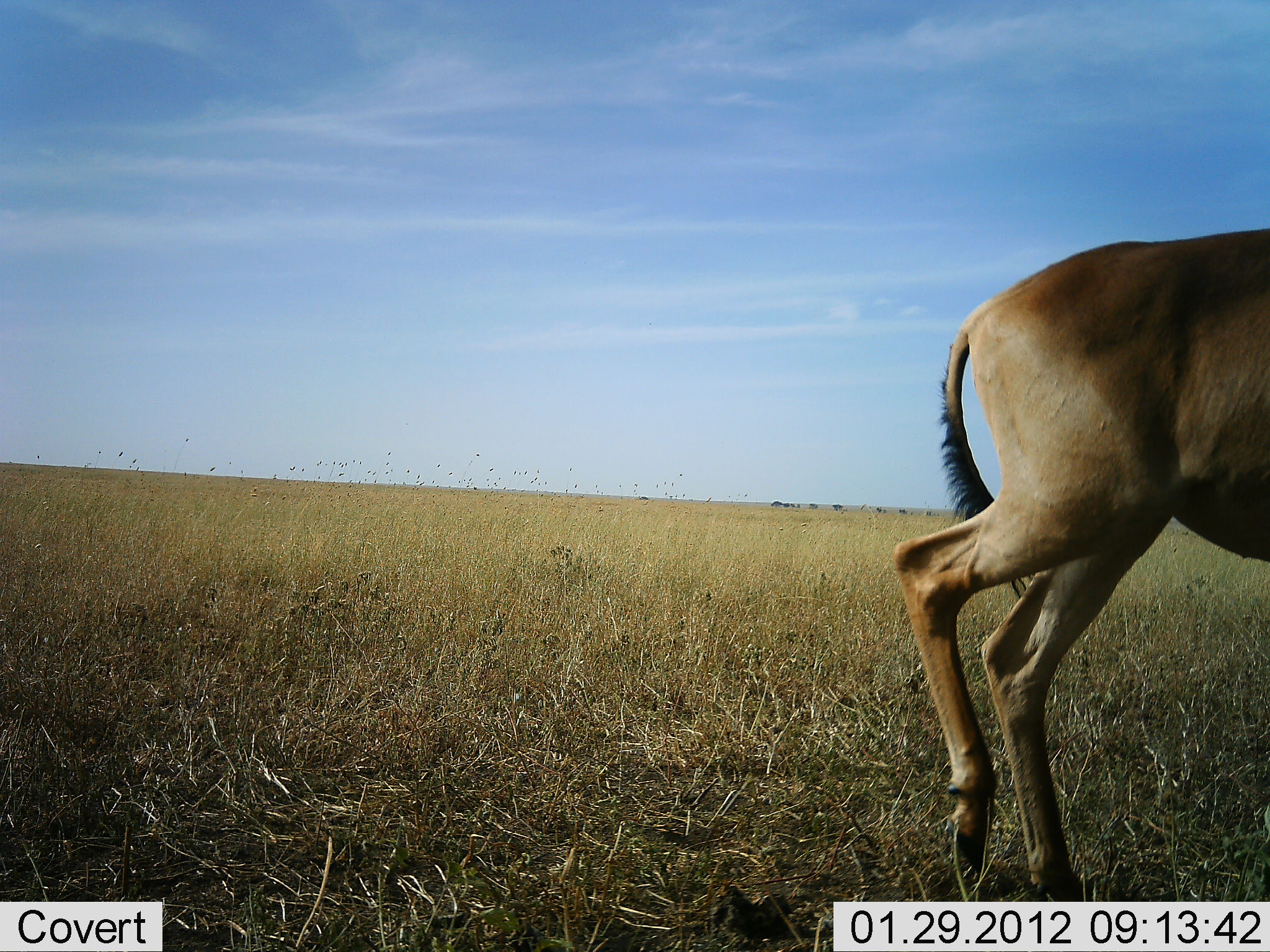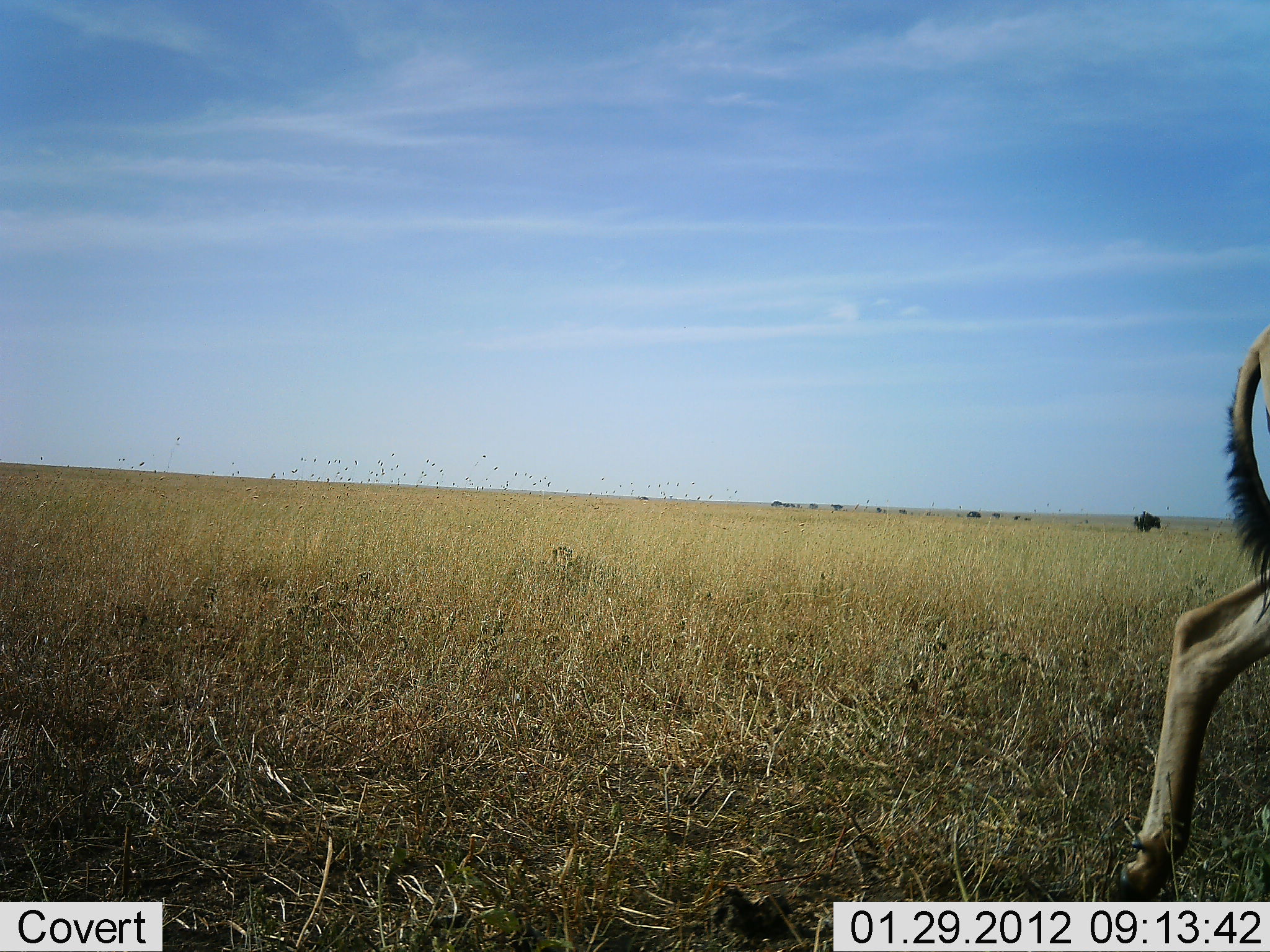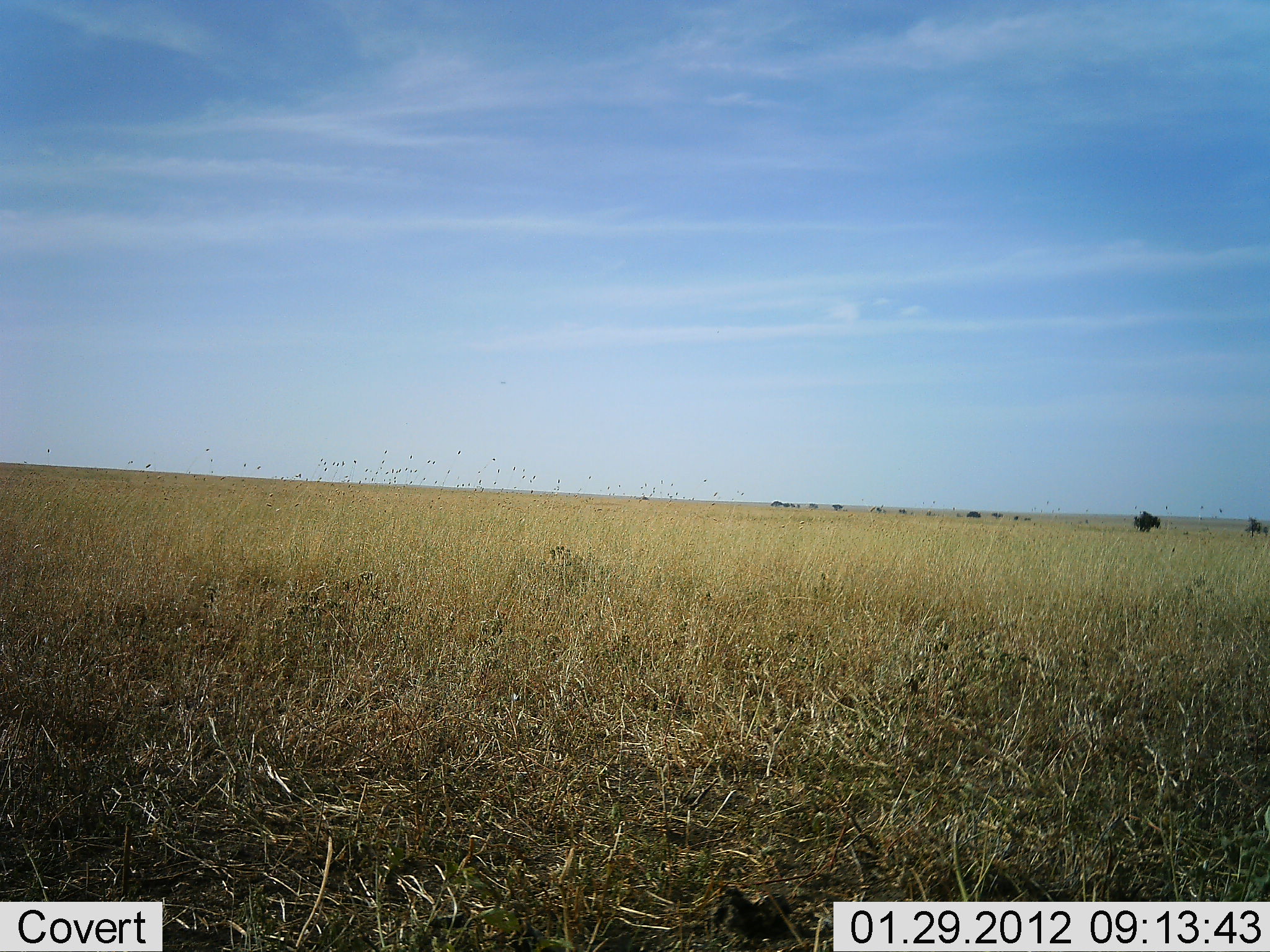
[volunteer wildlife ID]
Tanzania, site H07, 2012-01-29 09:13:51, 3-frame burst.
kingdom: Animalia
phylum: Chordata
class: Mammalia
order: Artiodactyla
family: Bovidae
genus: Alcelaphus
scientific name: Alcelaphus buselaphus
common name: hartebeest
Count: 1.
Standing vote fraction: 0%.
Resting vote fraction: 0%.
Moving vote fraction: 100%.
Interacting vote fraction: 0%.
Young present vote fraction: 0%.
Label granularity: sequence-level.